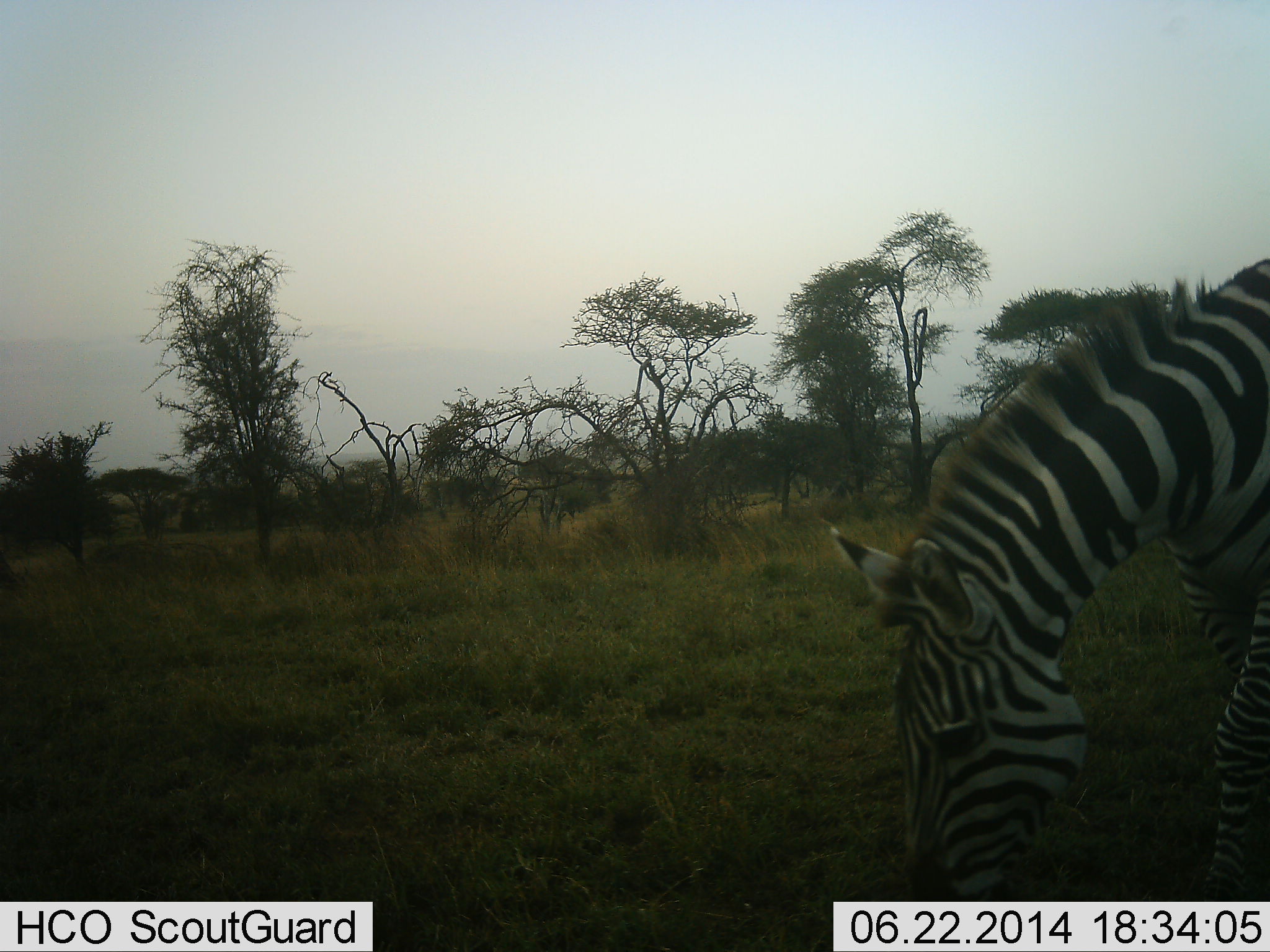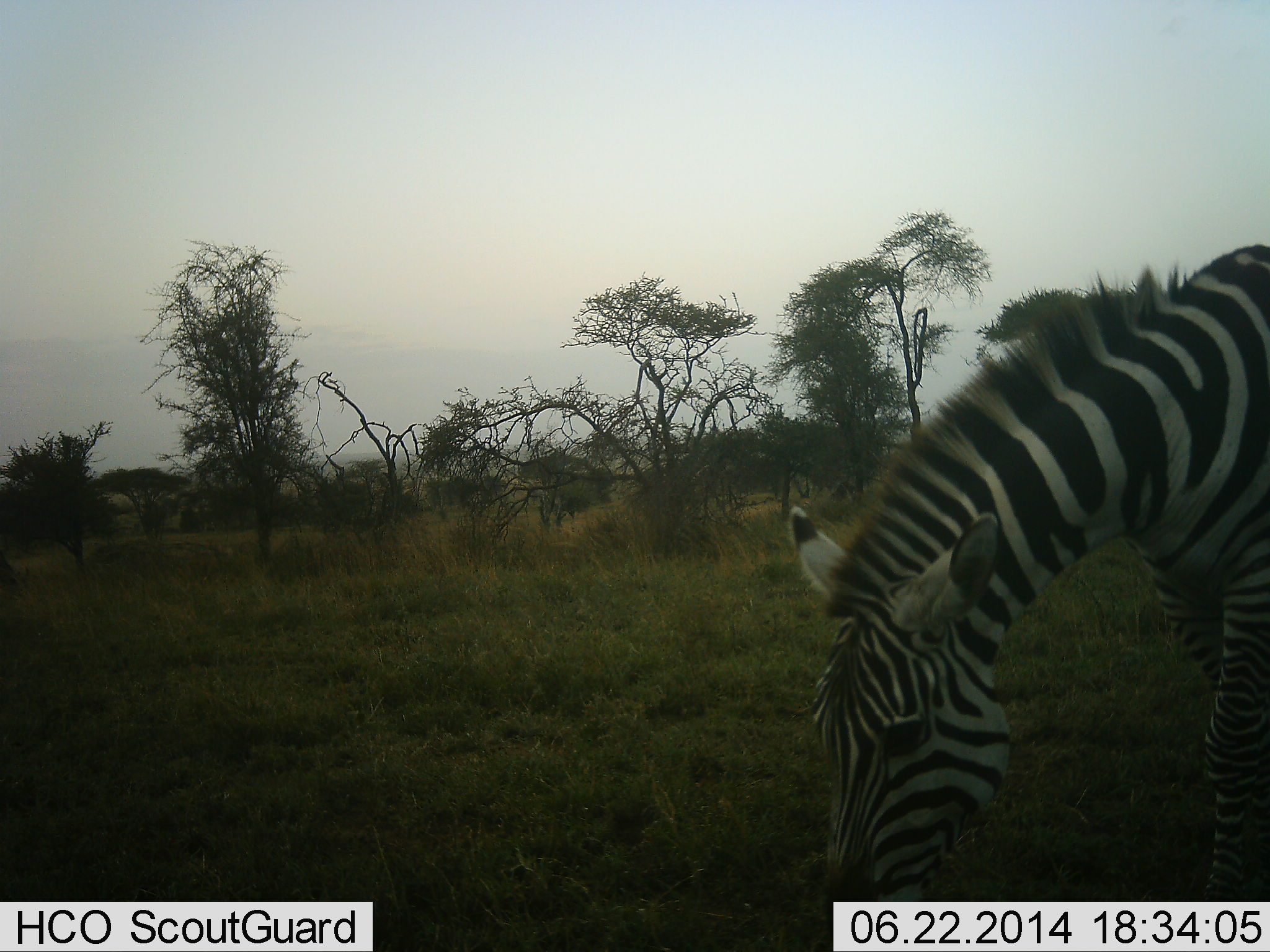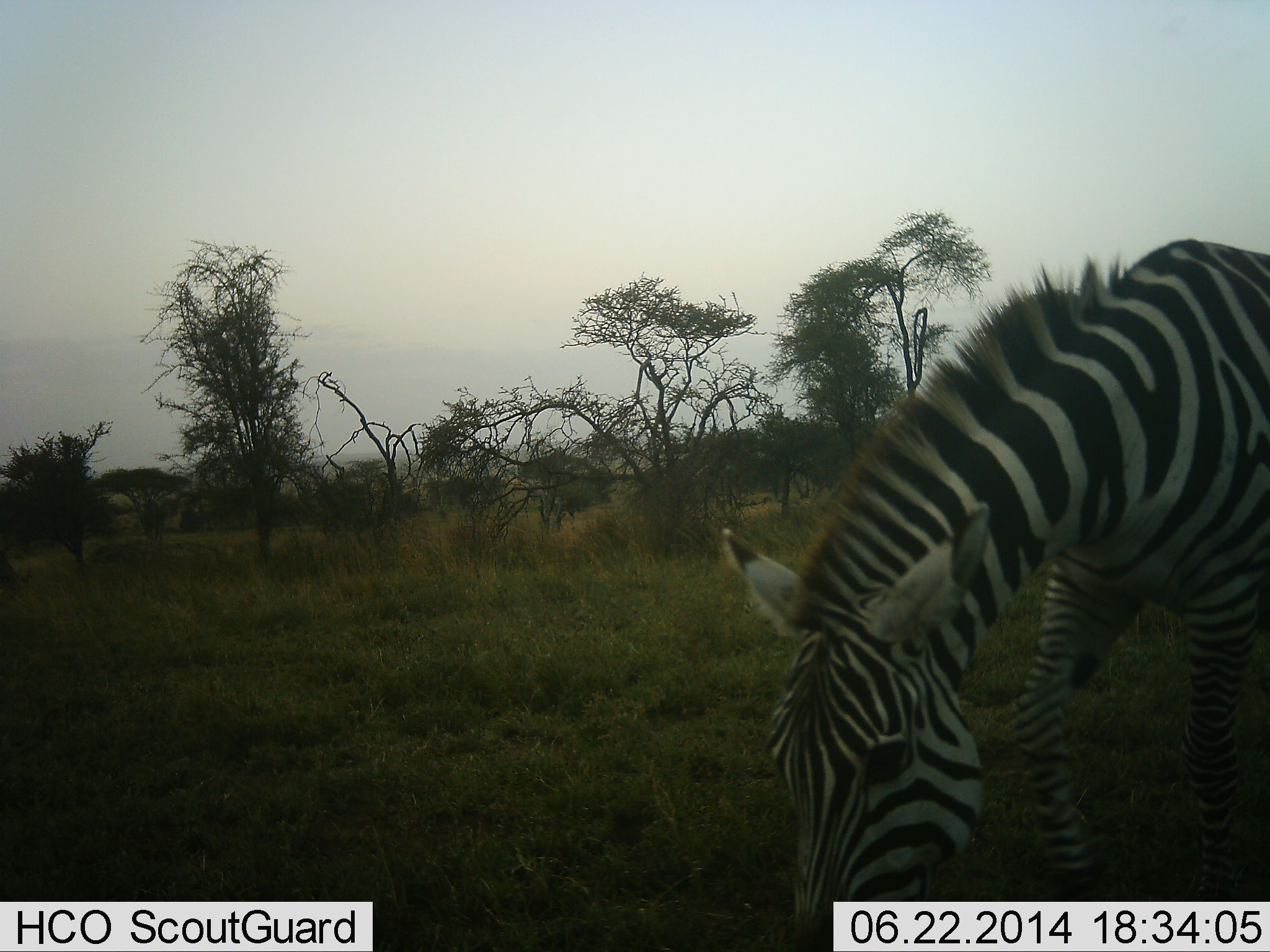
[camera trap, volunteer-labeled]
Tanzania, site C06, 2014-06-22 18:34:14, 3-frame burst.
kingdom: Animalia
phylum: Chordata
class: Mammalia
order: Perissodactyla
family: Equidae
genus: Equus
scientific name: Equus quagga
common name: plains zebra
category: zebra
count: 1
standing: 0%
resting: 0%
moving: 10%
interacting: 0%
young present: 0%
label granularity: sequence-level